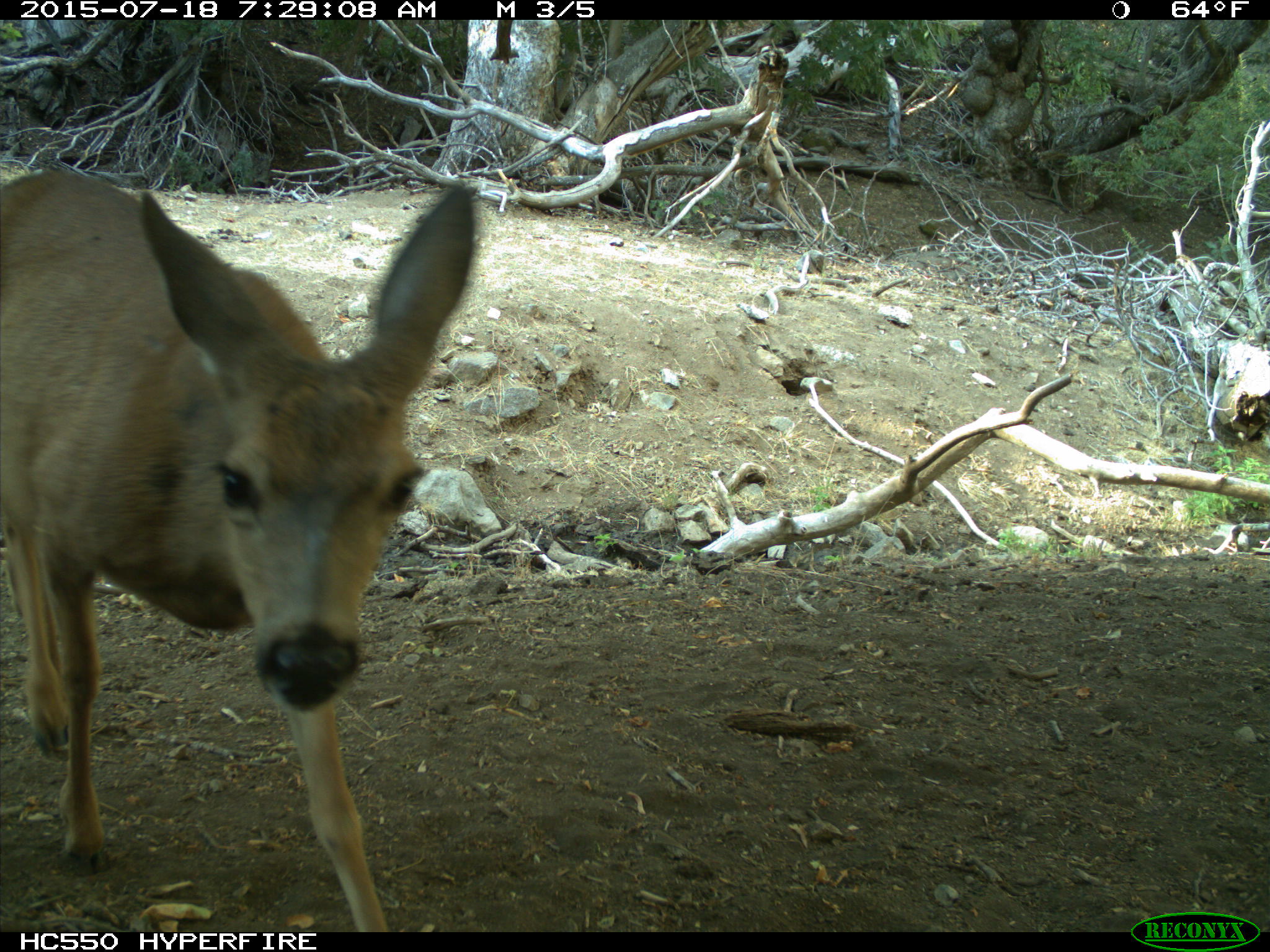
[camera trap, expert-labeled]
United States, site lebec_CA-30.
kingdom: Animalia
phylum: Chordata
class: Mammalia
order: Artiodactyla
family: Cervidae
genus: Odocoileus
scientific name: Odocoileus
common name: deer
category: unidentified deer